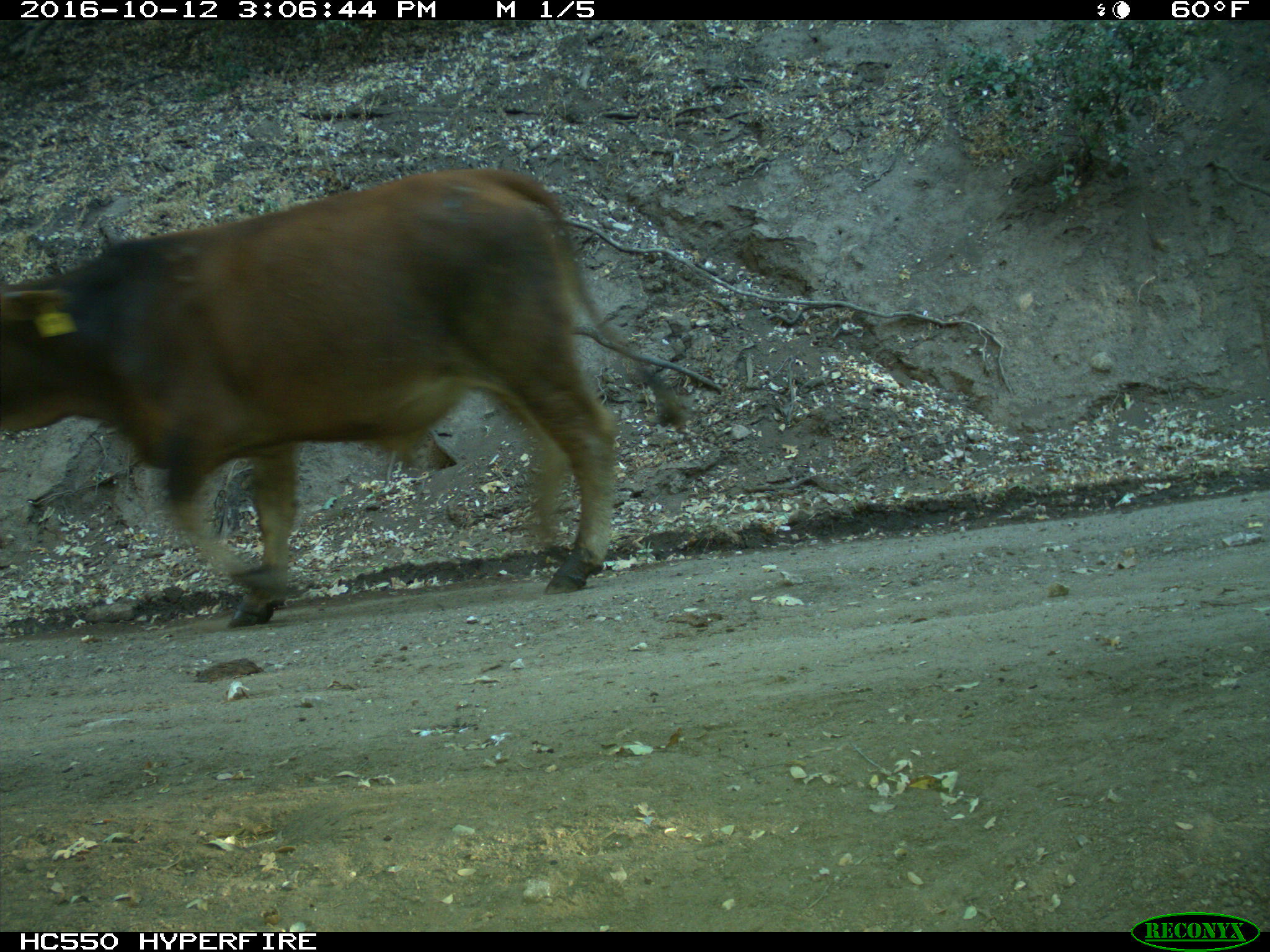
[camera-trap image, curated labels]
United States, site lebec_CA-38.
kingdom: Animalia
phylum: Chordata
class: Mammalia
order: Artiodactyla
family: Bovidae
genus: Bos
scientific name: Bos taurus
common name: domestic cow